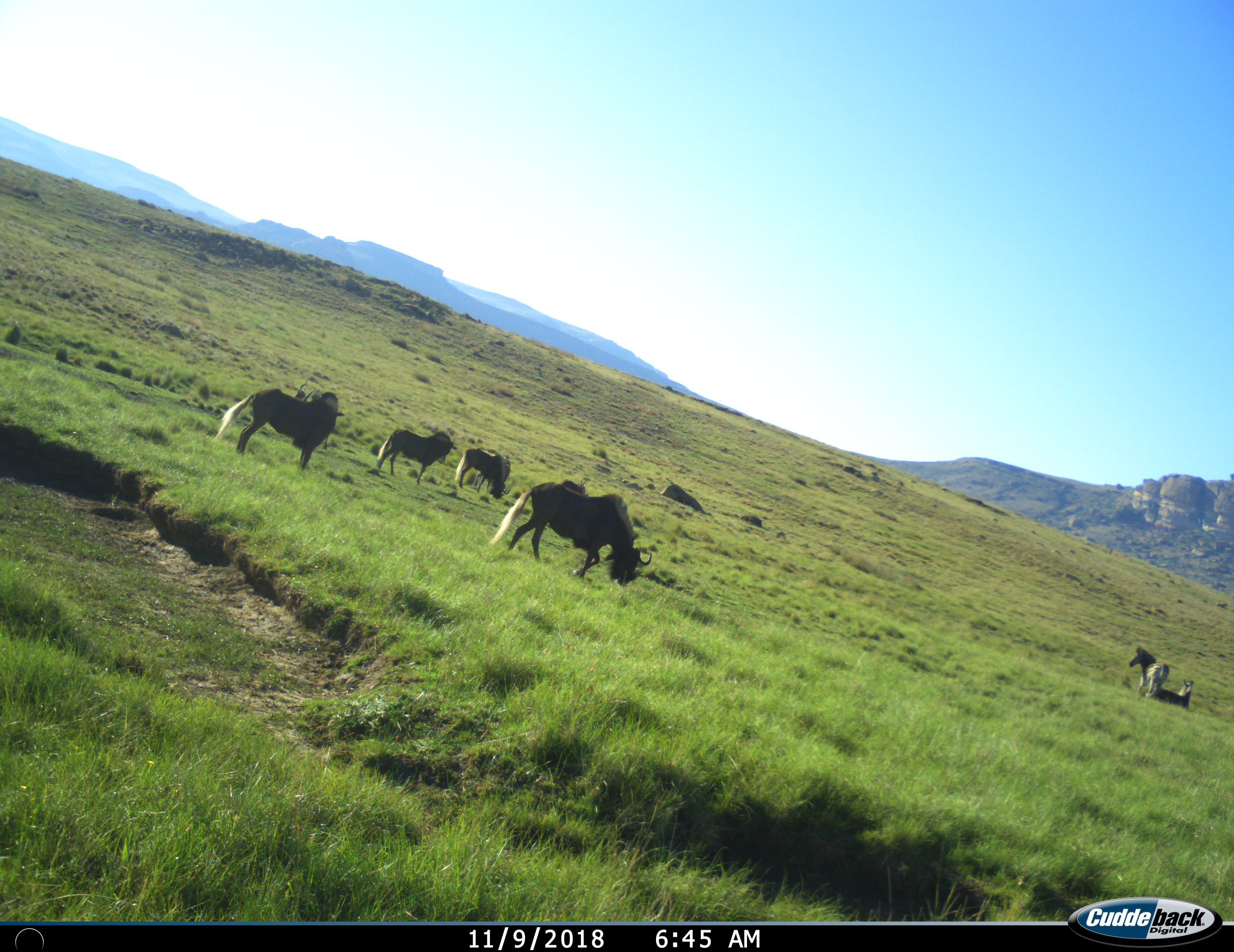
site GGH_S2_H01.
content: unidentified animal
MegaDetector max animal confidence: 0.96